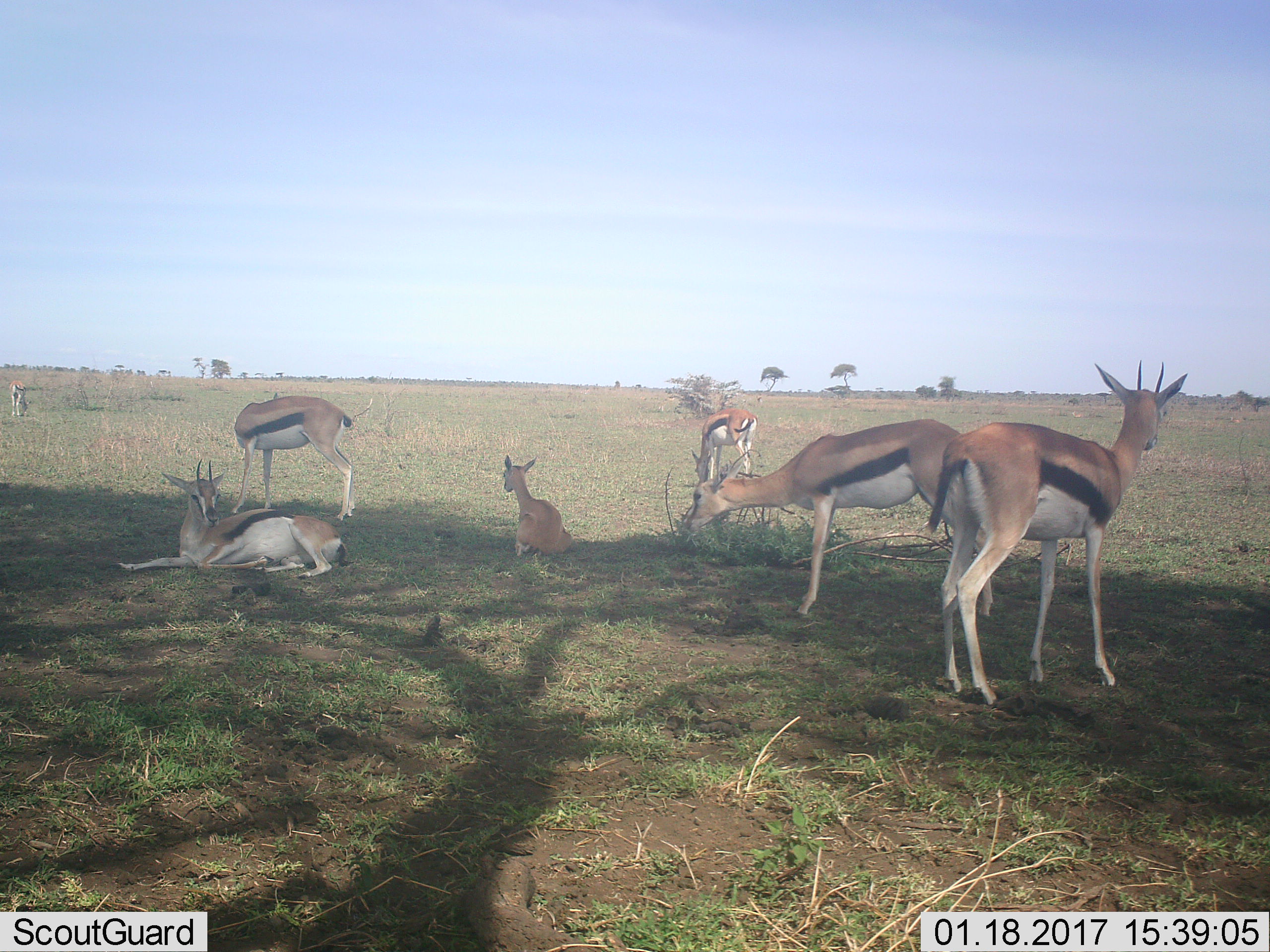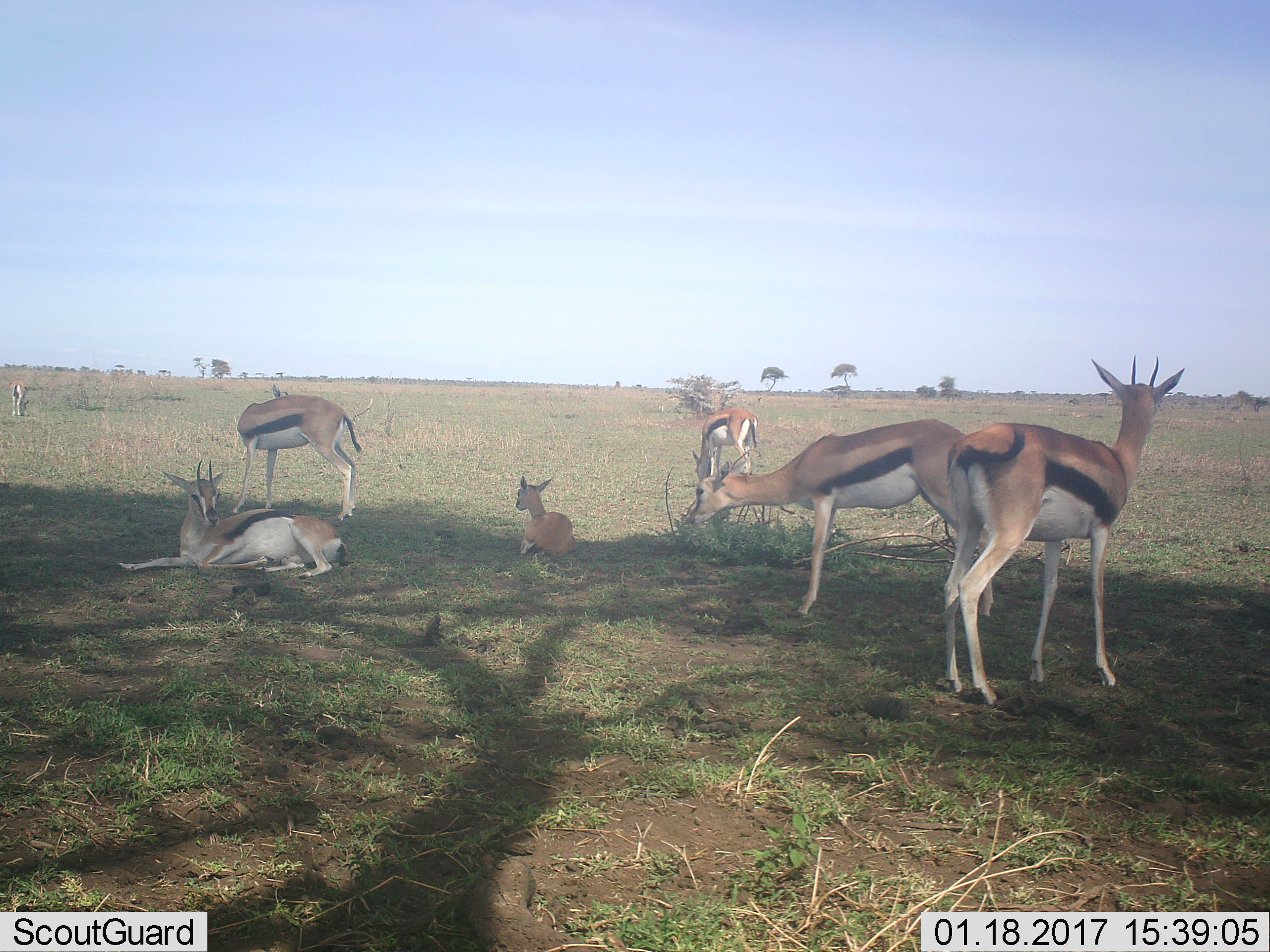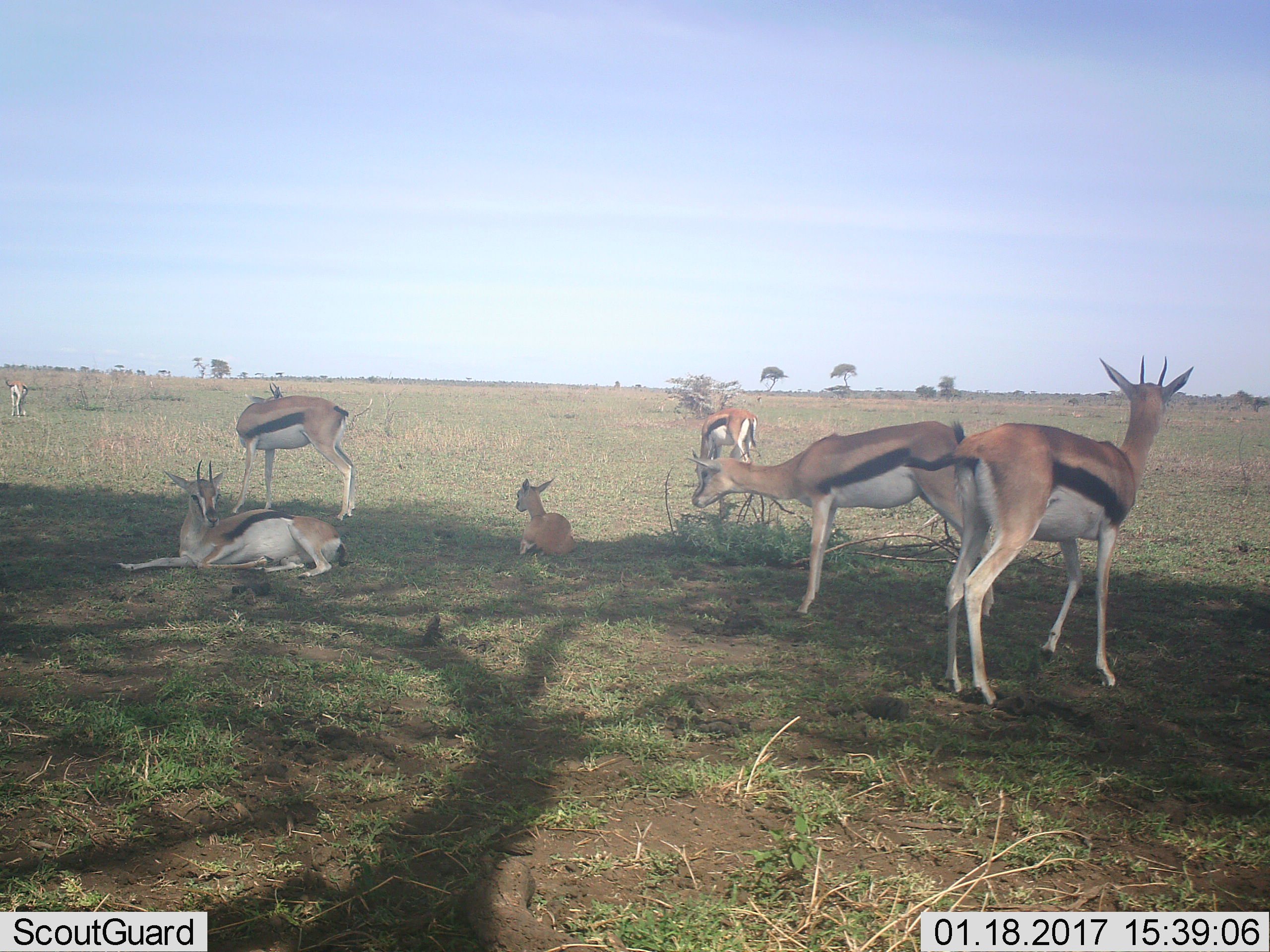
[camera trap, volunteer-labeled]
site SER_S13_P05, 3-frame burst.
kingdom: Animalia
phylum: Chordata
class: Mammalia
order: Artiodactyla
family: Bovidae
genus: Eudorcas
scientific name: Eudorcas thomsonii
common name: thomson's gazelle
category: gazellethomsons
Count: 7.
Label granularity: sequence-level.